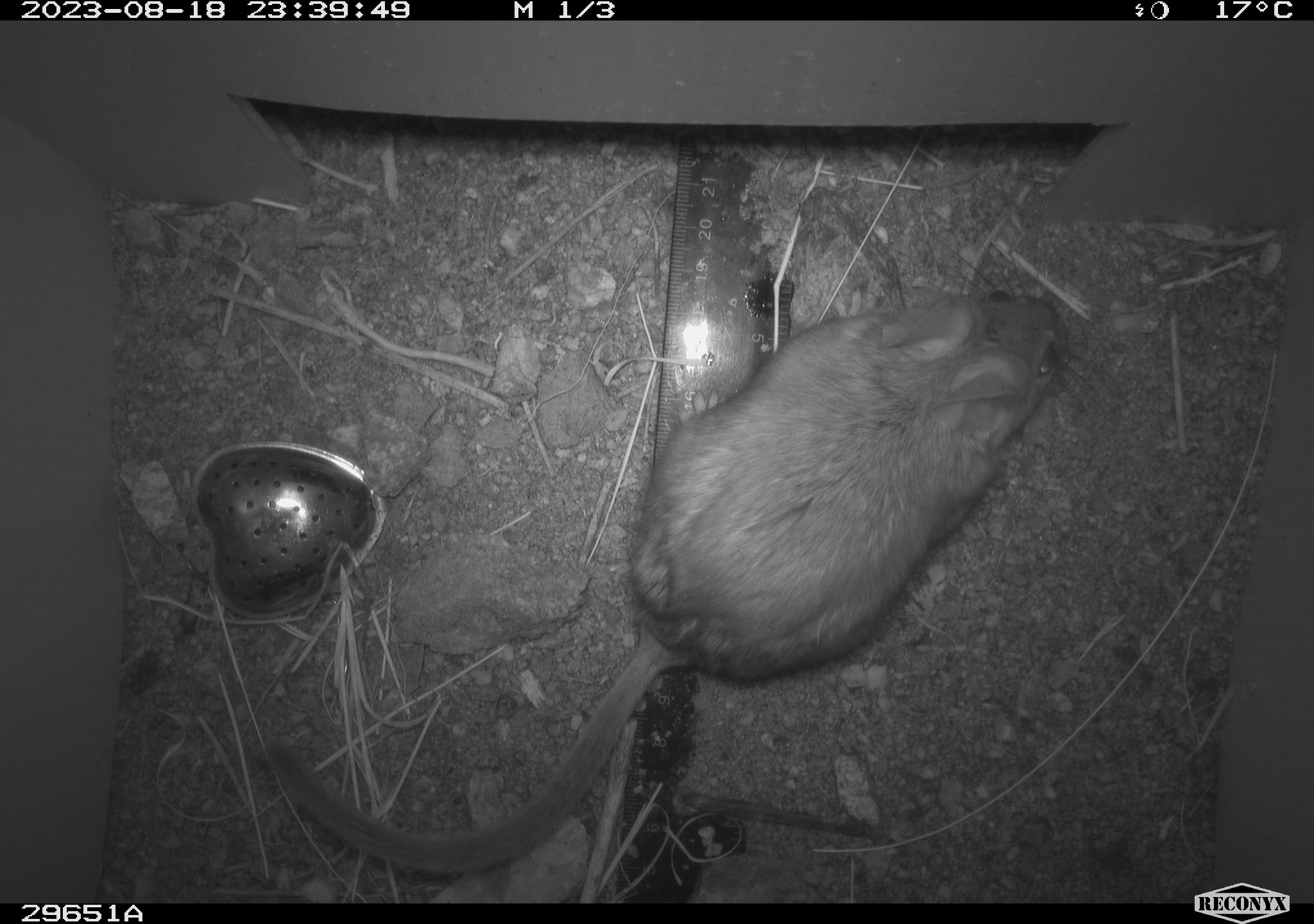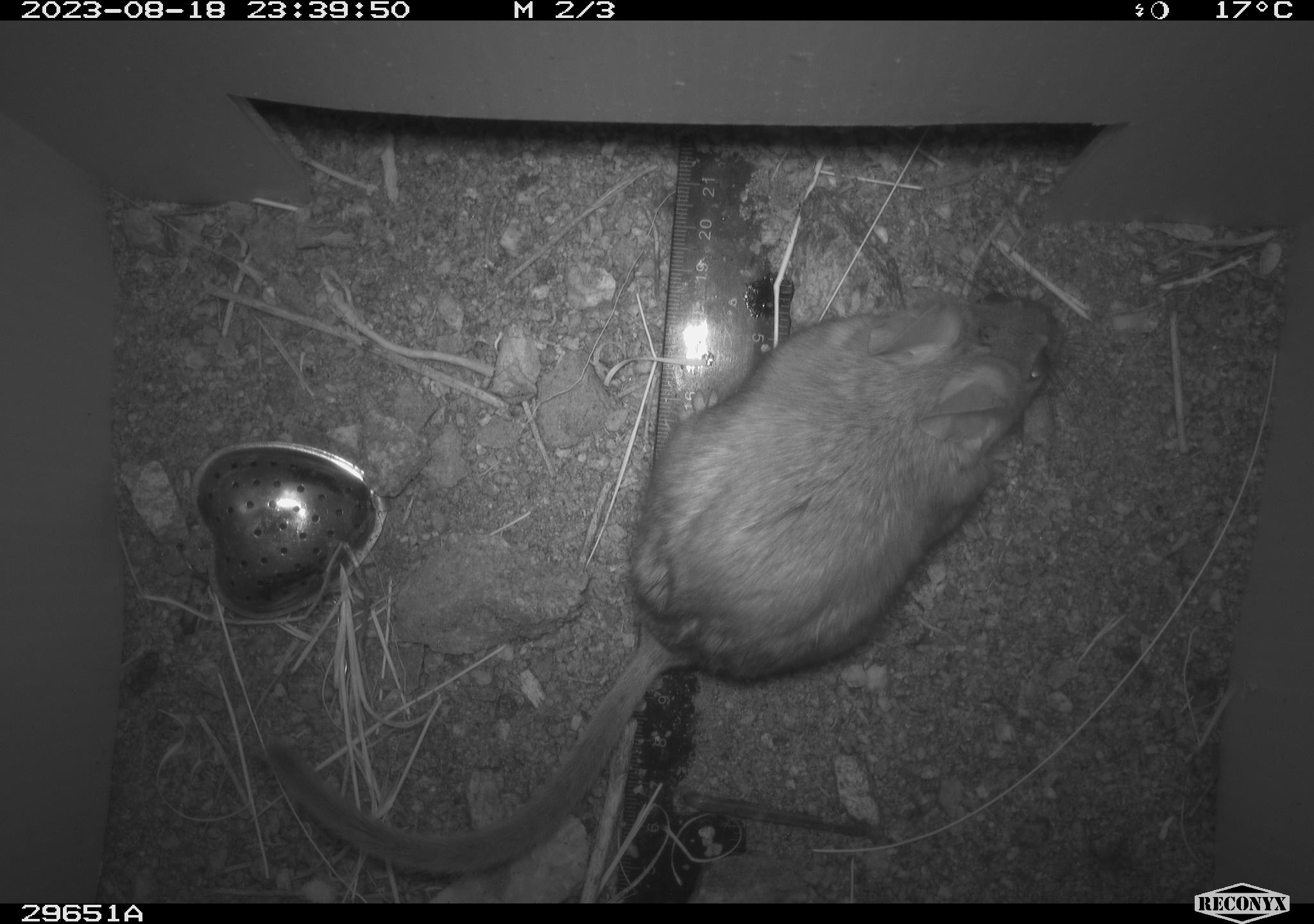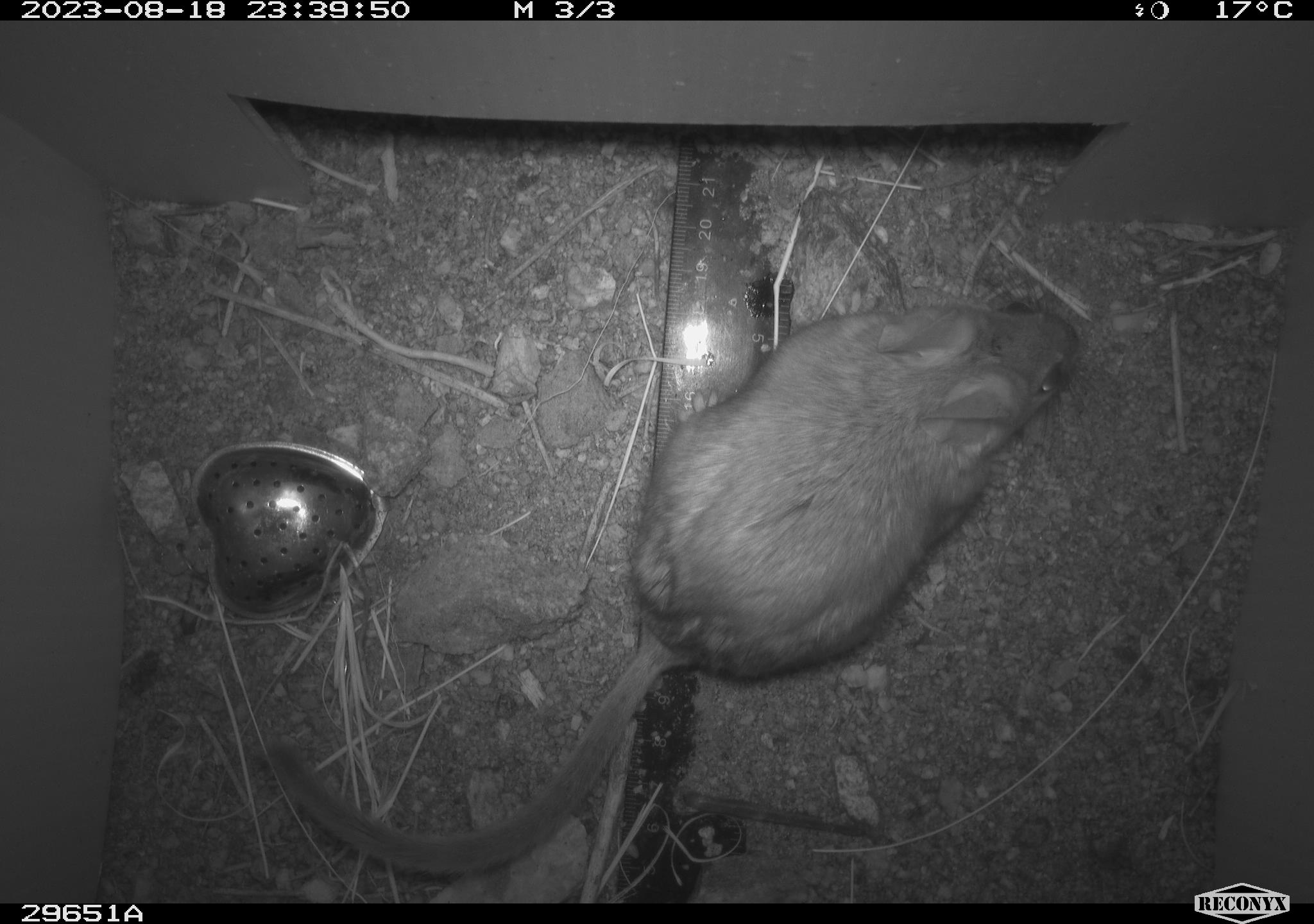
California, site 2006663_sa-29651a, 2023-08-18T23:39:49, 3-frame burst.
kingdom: Animalia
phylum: Chordata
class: Mammalia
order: Rodentia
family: Cricetidae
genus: Neotoma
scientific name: Neotoma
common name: pack rat or woodrat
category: neotoma species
Neotoma species (pack rat or woodrat) (Neotoma).